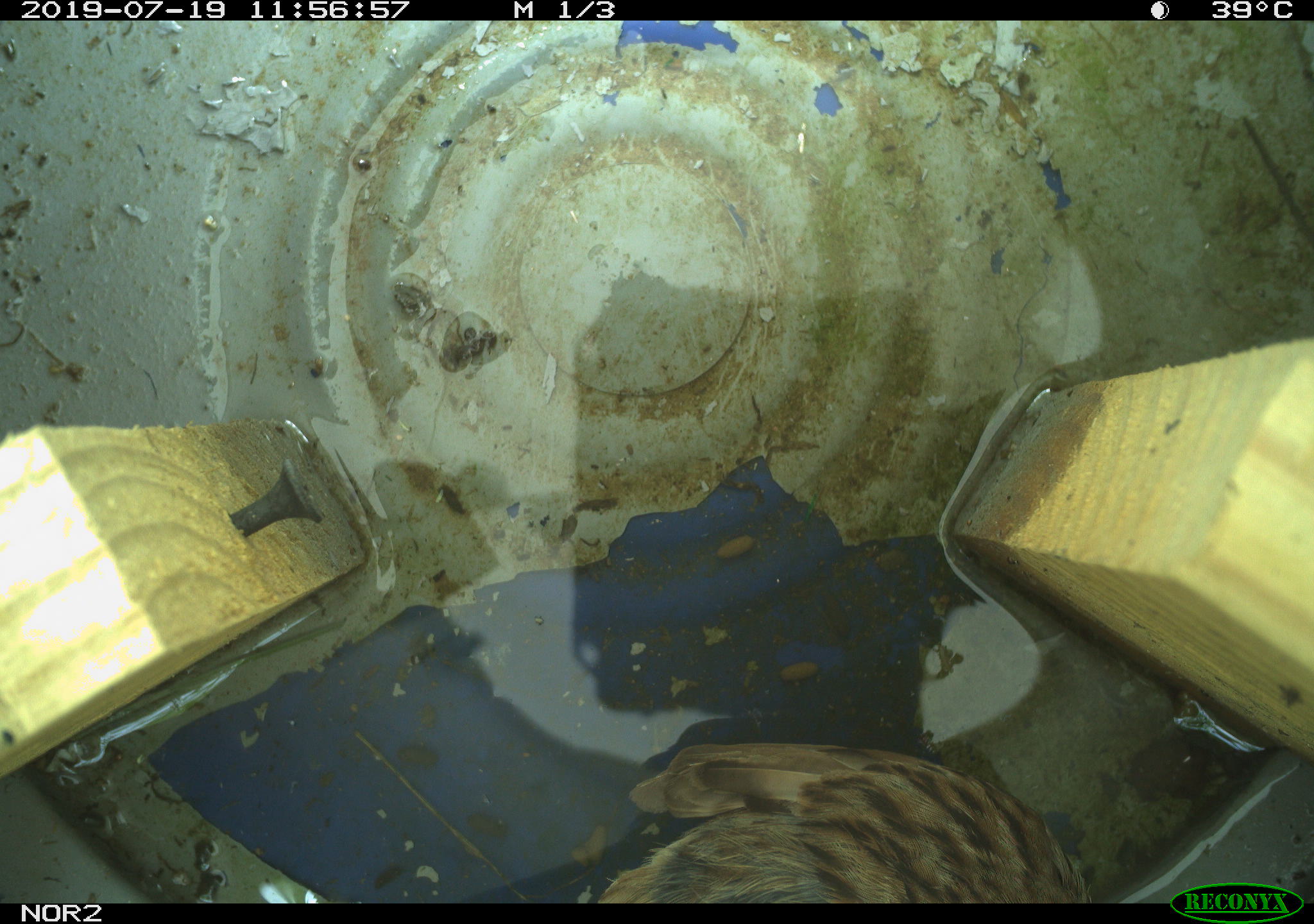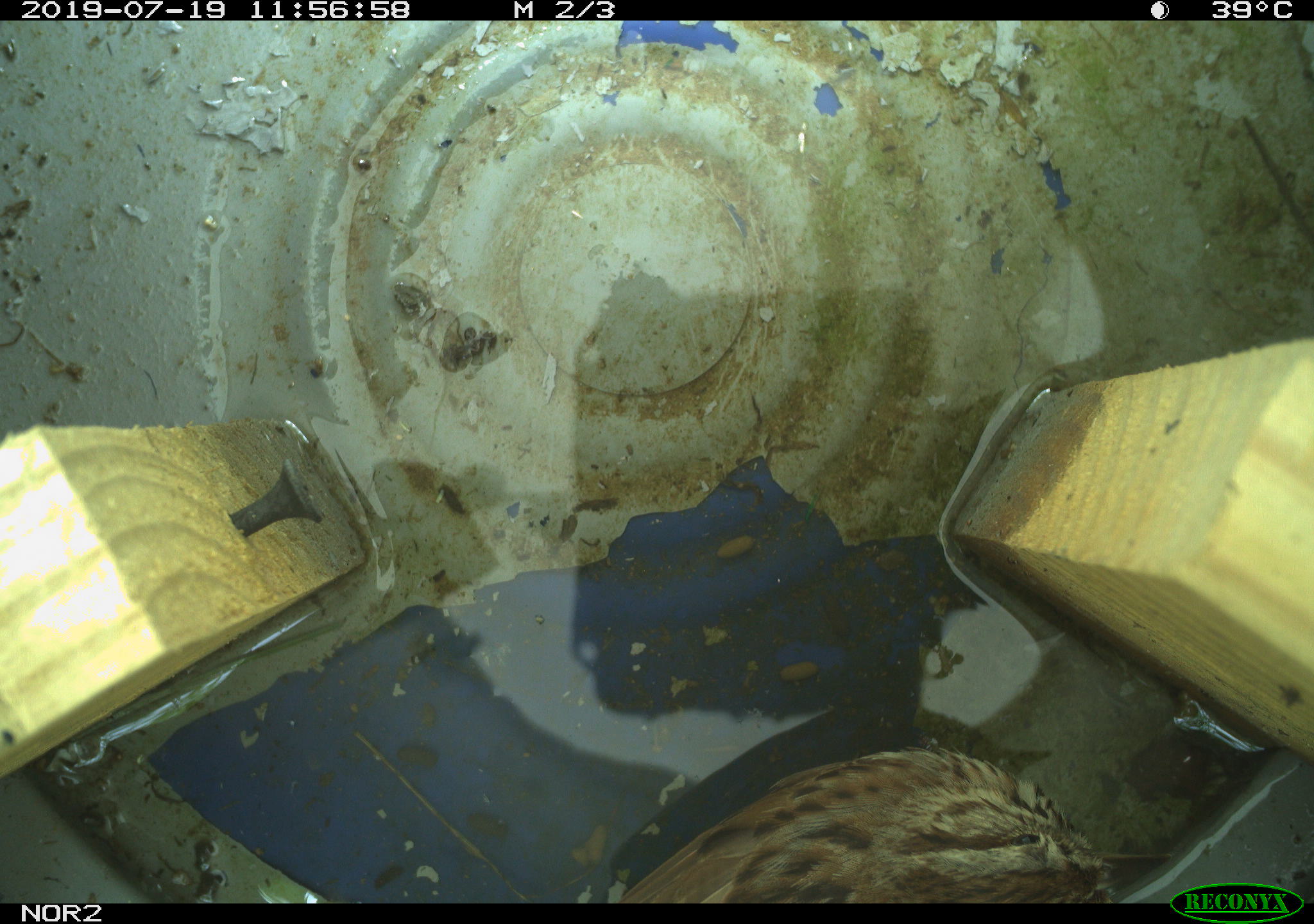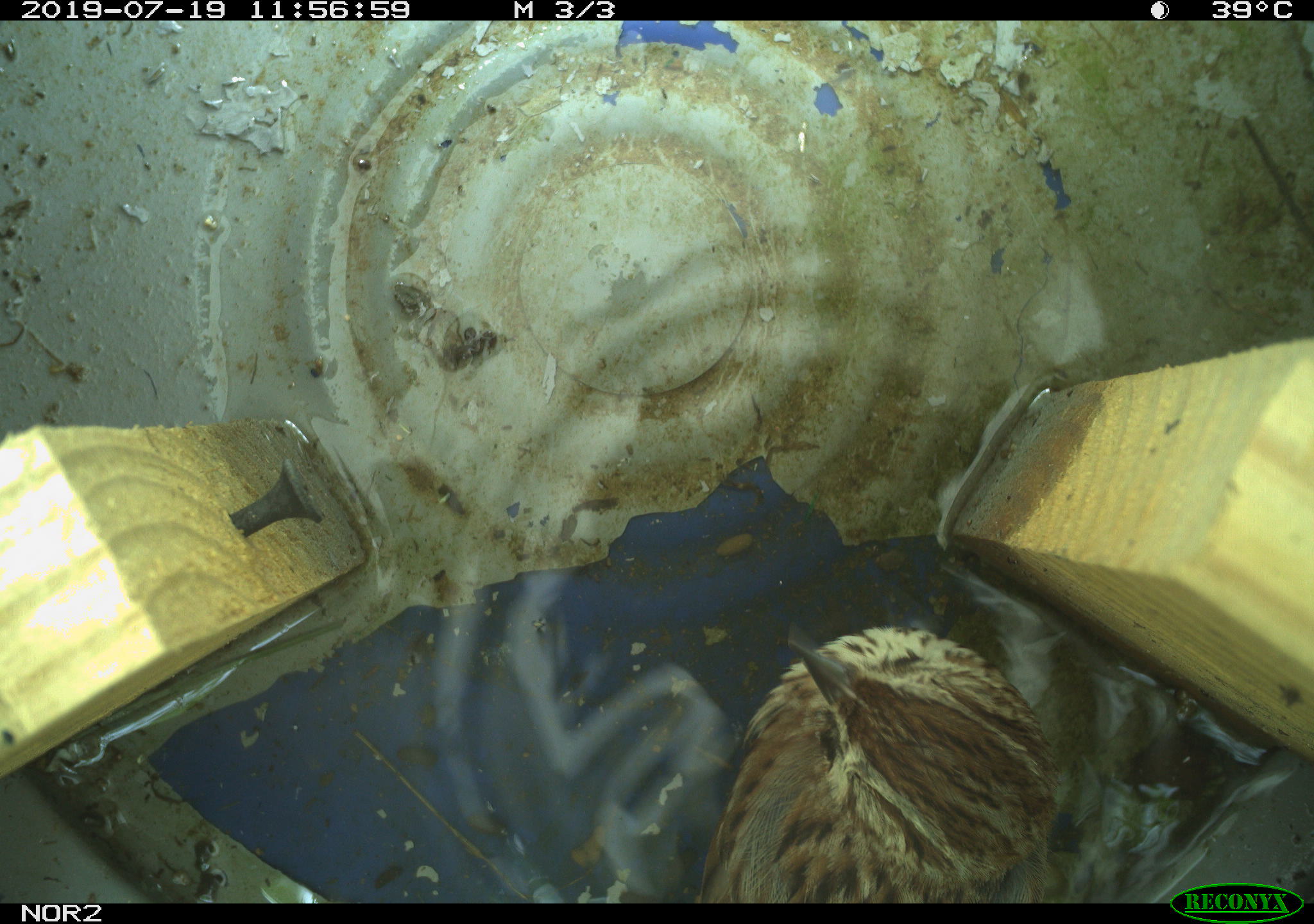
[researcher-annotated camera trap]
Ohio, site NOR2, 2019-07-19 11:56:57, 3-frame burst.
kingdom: Animalia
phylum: Chordata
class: Aves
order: Passeriformes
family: Passerellidae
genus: Melospiza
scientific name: Melospiza melodia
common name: song sparrow